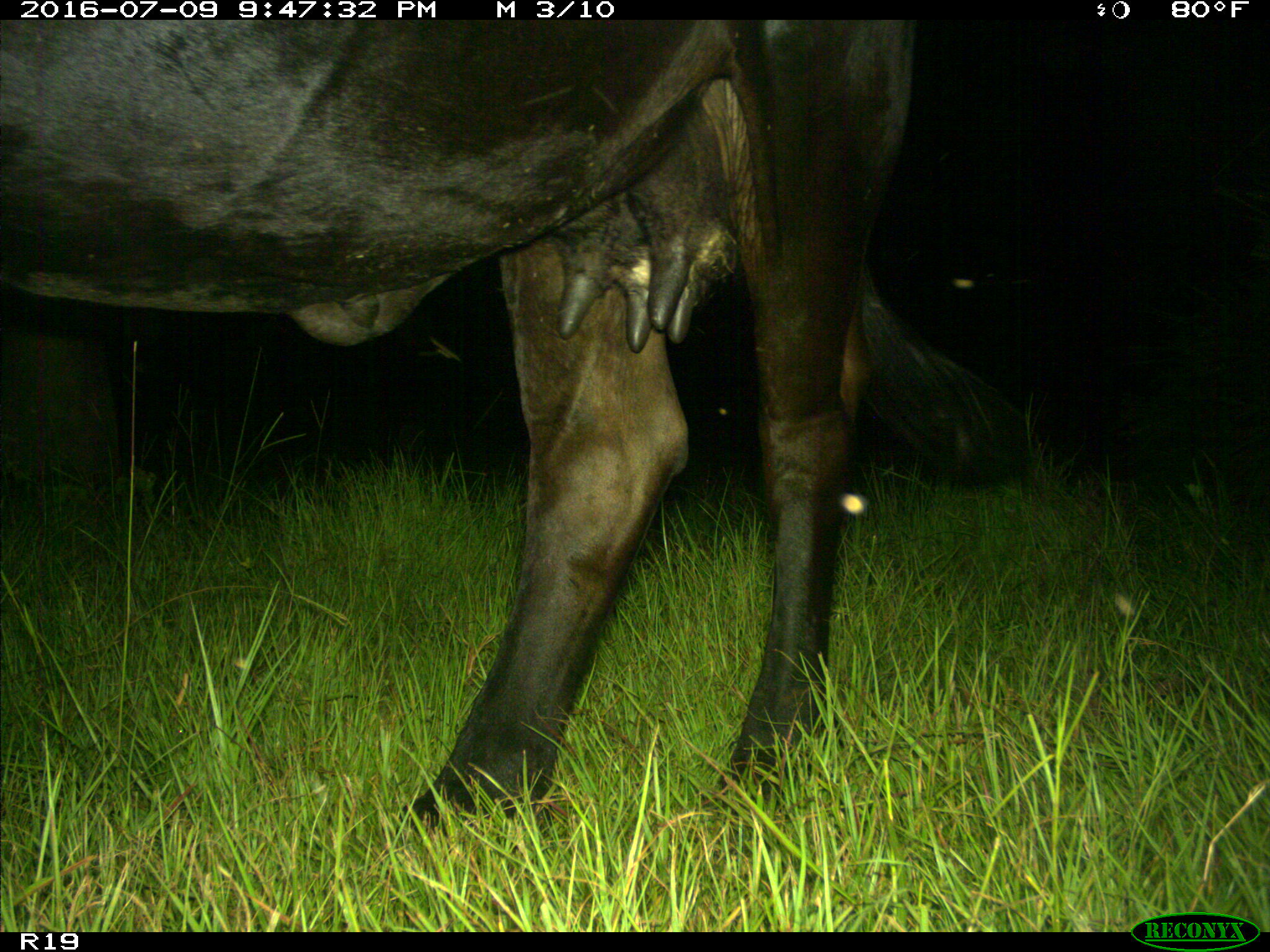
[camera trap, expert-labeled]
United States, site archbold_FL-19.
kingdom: Animalia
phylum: Chordata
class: Mammalia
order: Artiodactyla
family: Bovidae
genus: Bos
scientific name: Bos taurus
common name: domestic cow